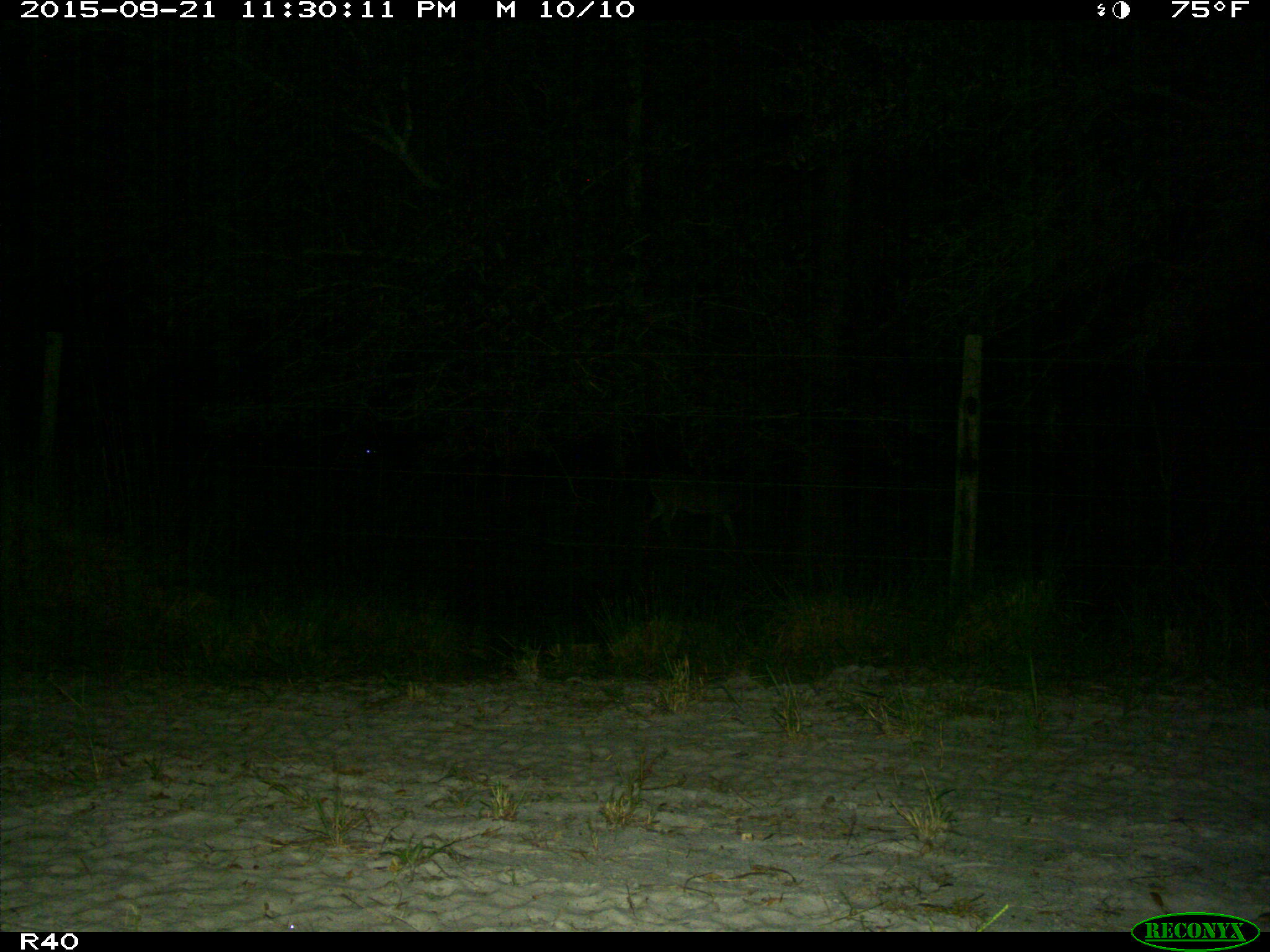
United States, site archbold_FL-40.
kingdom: Animalia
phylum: Chordata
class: Mammalia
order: Artiodactyla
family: Cervidae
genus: Odocoileus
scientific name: Odocoileus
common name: deer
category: unidentified deer